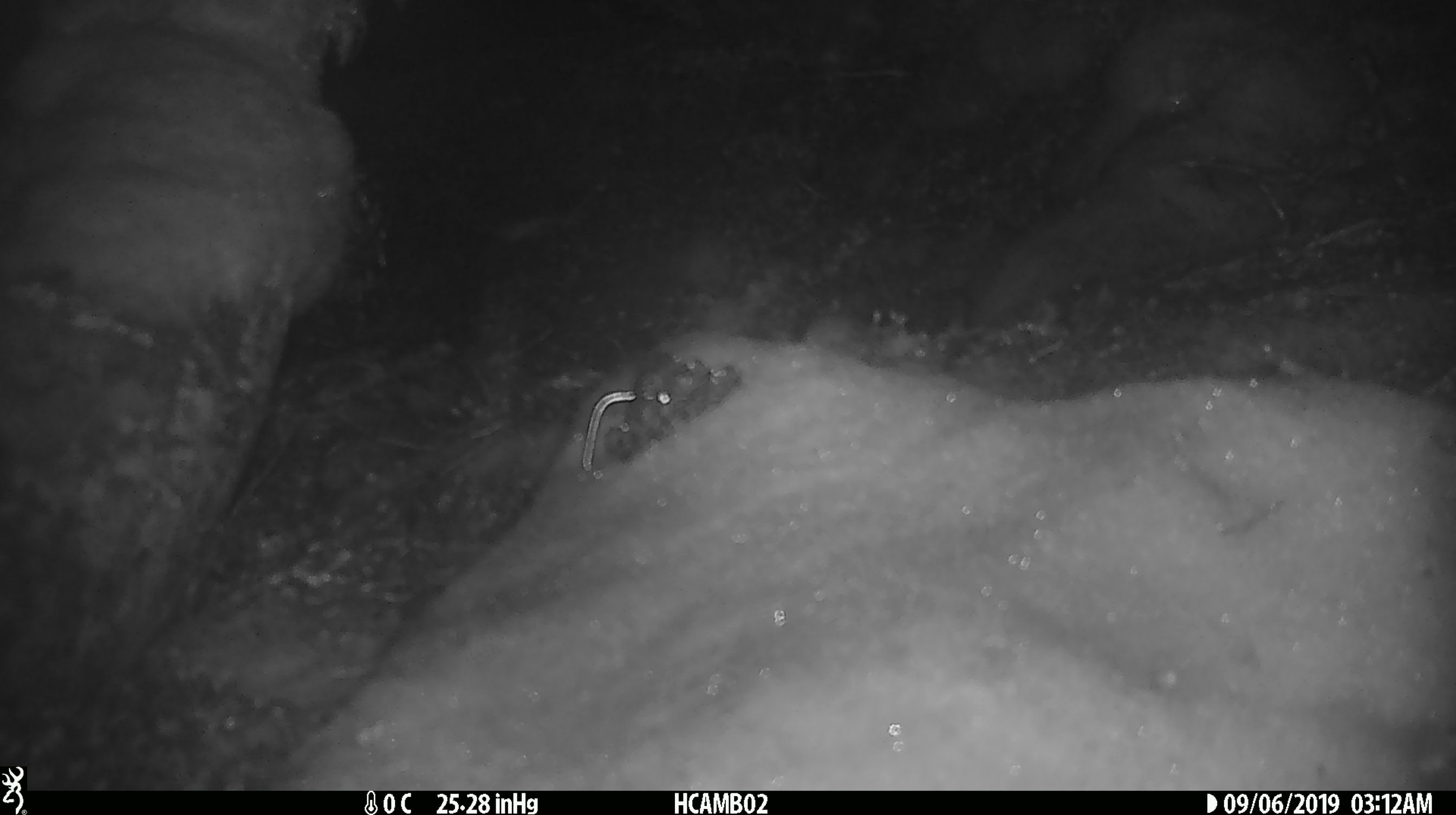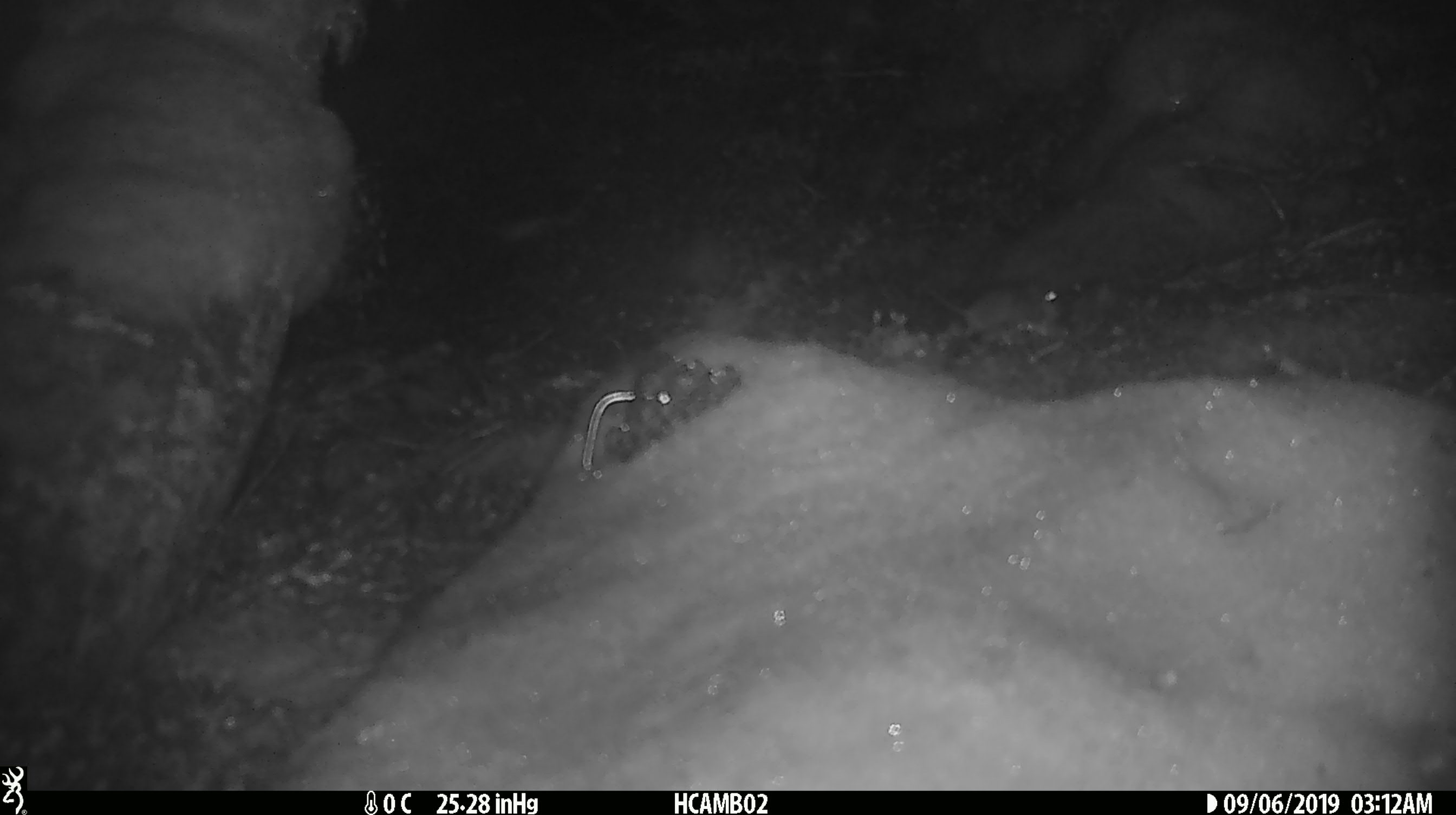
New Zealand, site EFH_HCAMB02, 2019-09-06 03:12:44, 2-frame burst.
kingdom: Animalia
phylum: Chordata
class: Mammalia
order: Rodentia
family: Muridae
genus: Mus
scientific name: Mus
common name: mouse